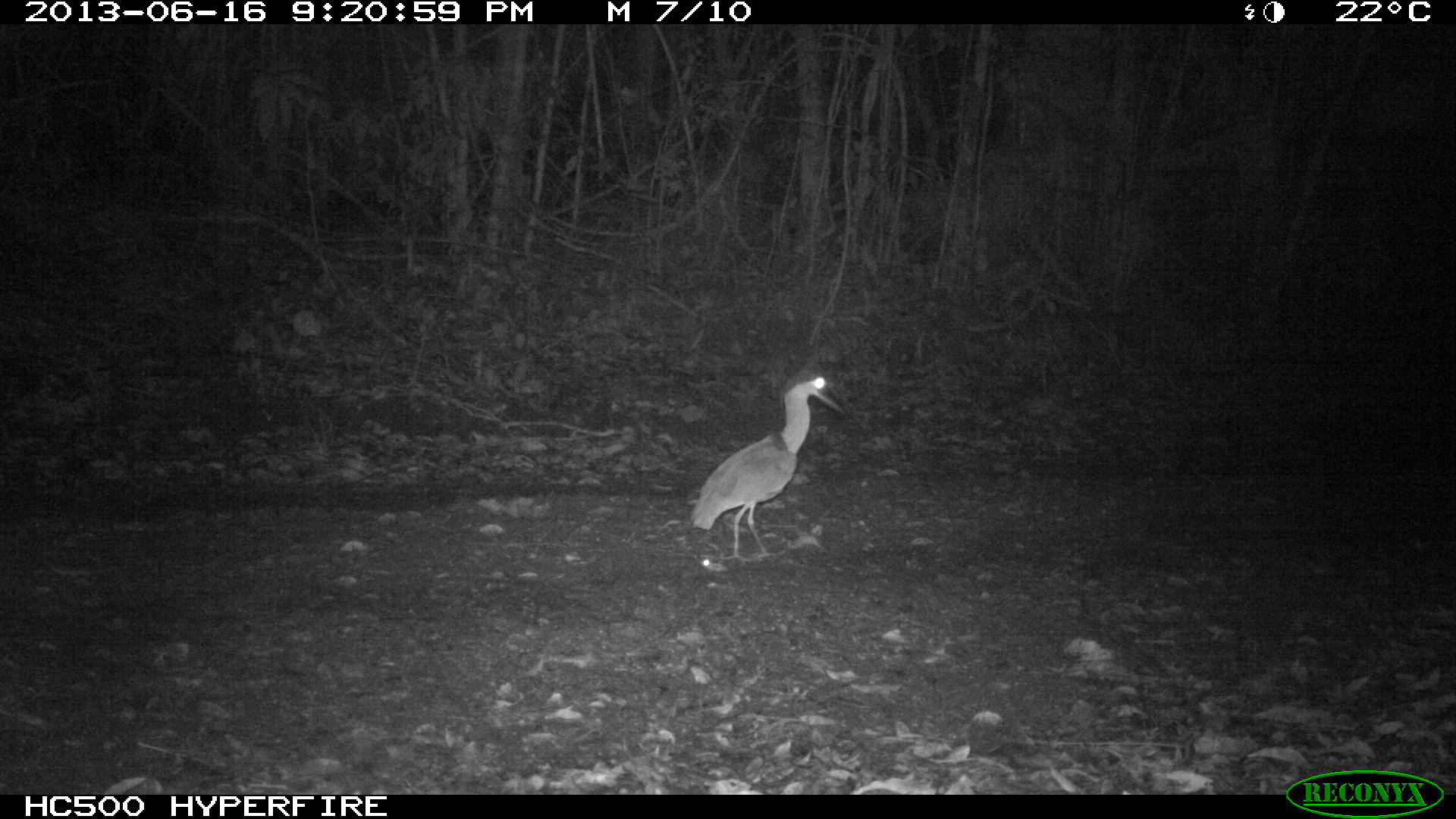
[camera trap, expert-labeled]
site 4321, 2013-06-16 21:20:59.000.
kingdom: Animalia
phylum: Chordata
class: Aves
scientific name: Aves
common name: bird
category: ave desconocida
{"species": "ave desconocida (bird) (Aves)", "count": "1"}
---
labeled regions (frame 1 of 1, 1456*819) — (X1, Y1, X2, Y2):
ave desconocida: (690, 366, 845, 561)